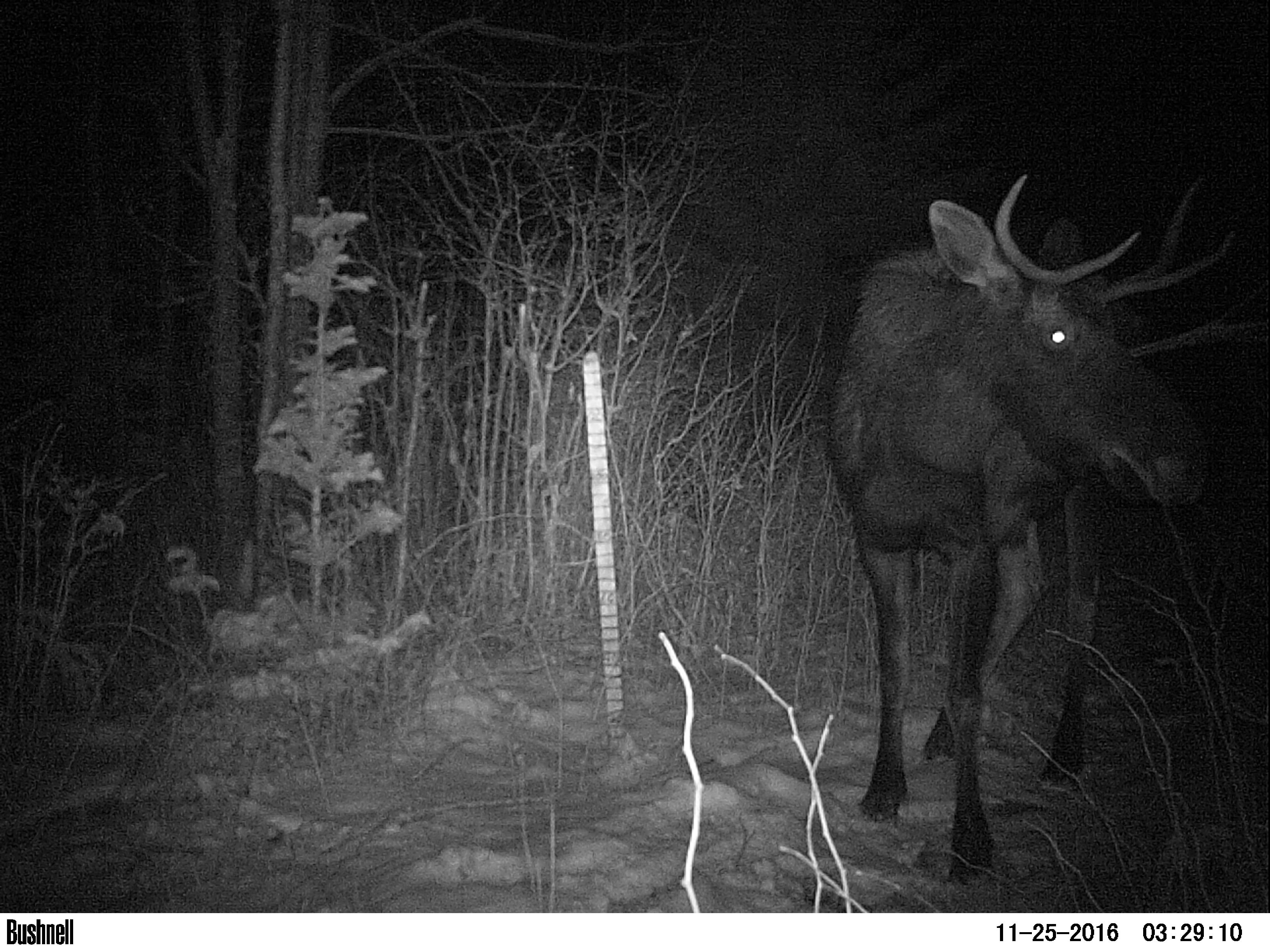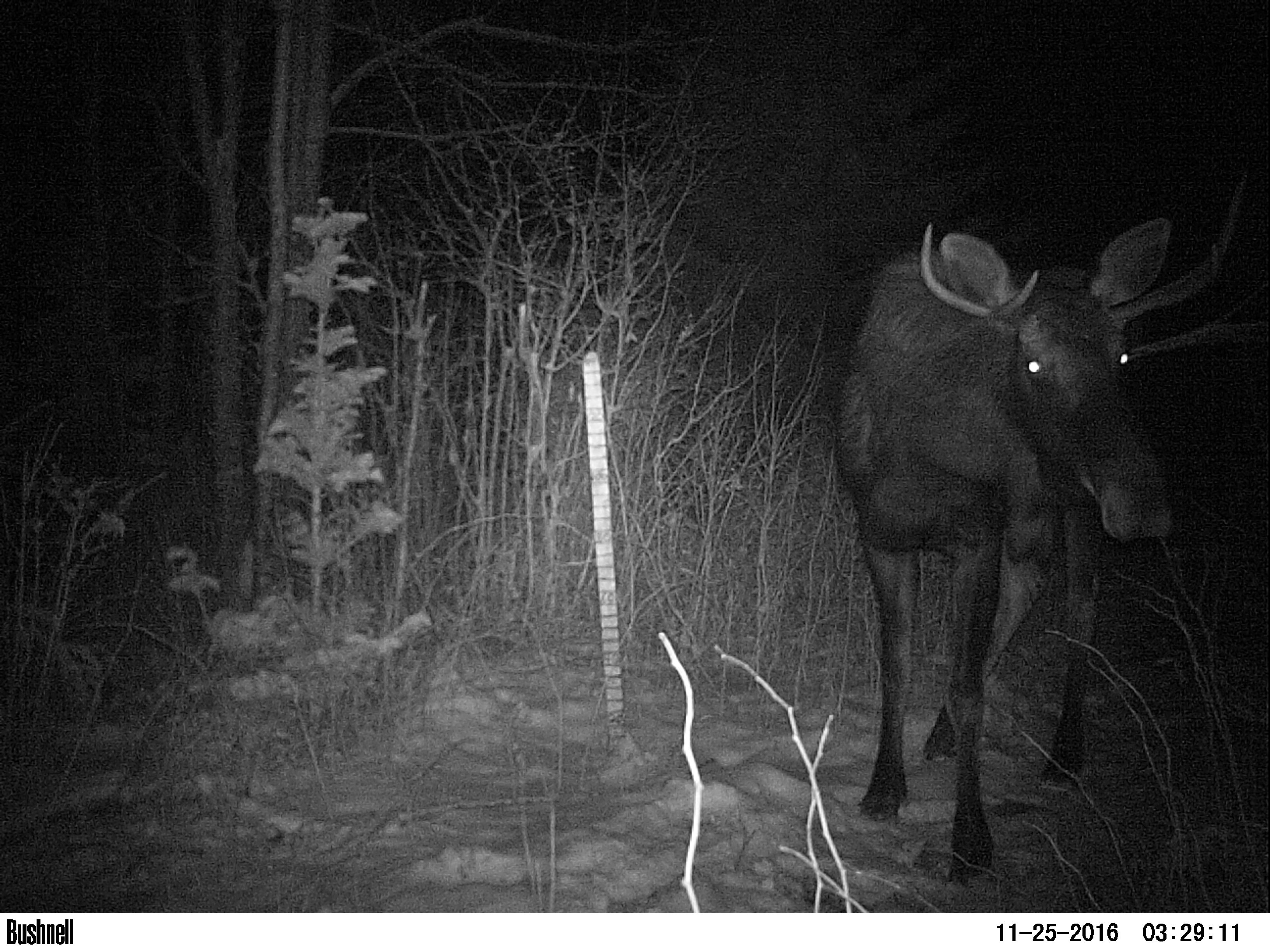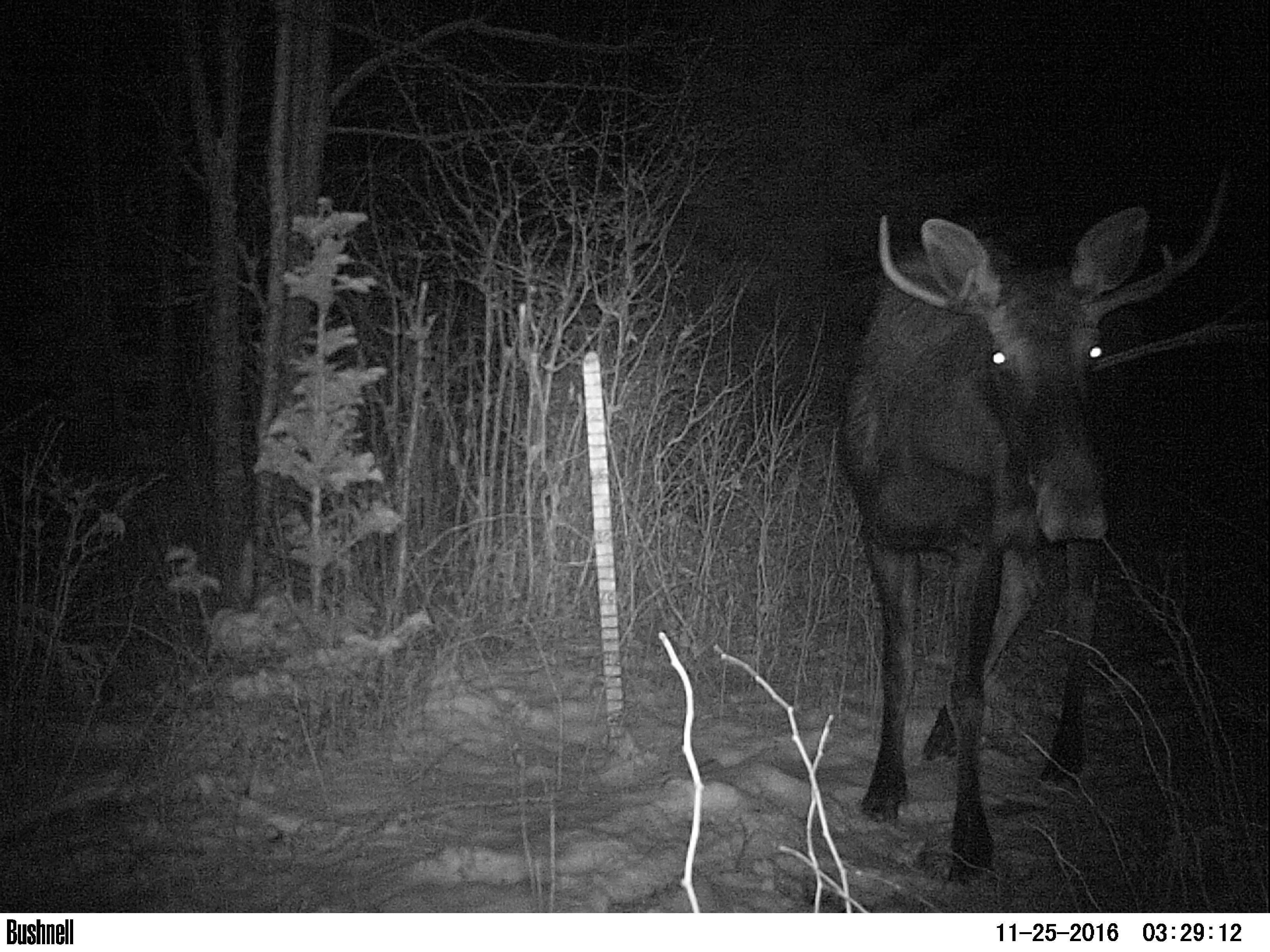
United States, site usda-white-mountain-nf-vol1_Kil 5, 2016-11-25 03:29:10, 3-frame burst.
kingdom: Animalia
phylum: Chordata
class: Mammalia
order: Artiodactyla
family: Cervidae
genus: Alces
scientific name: Alces alces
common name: moose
Moose (Alces alces).